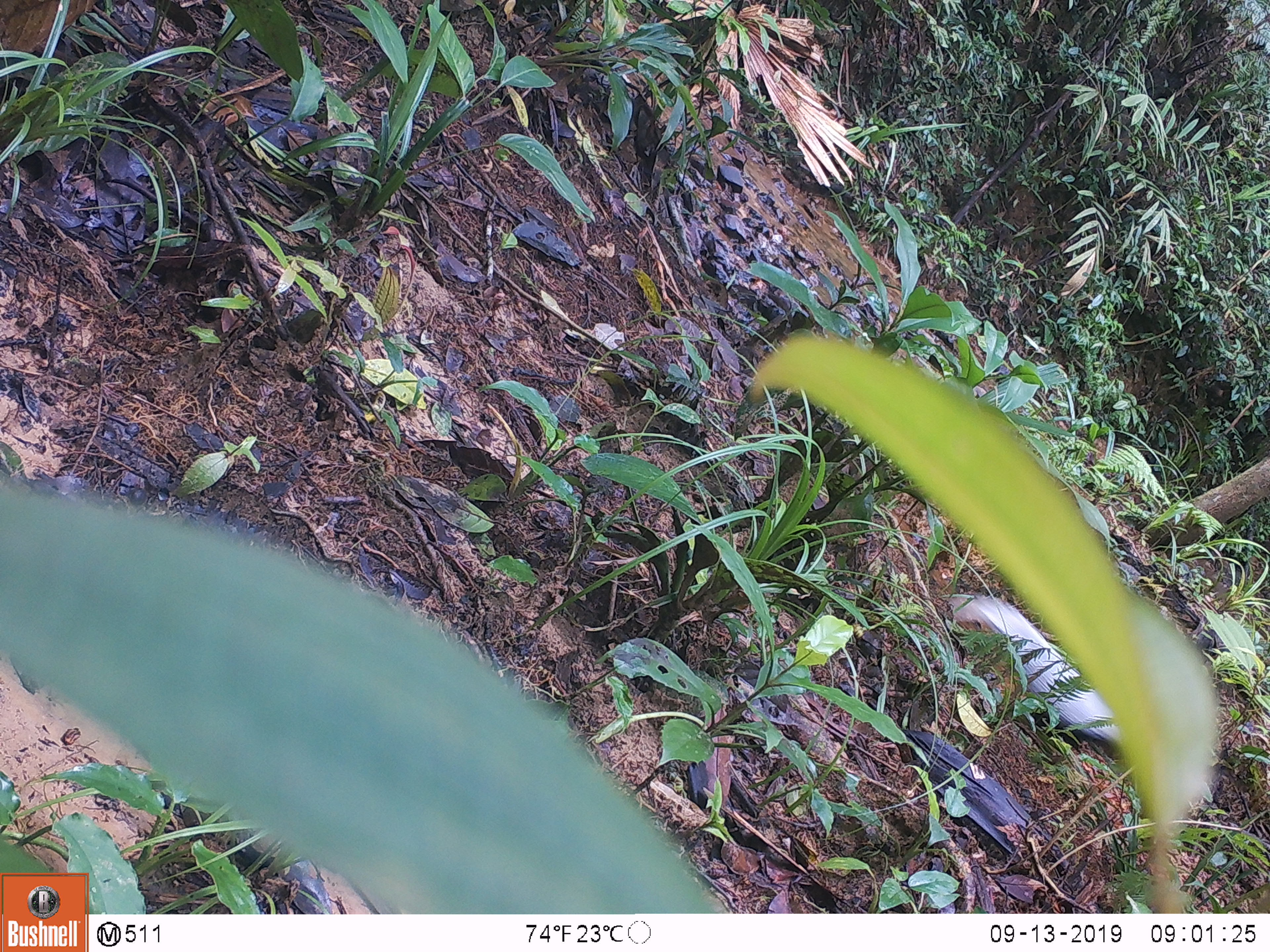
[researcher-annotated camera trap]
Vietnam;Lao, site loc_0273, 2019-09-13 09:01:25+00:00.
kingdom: Animalia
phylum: Chordata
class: Aves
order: Galliformes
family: Phasianidae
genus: Lophura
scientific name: Lophura nycthemera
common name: silver pheasant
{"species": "silver pheasant (Lophura nycthemera)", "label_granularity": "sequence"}